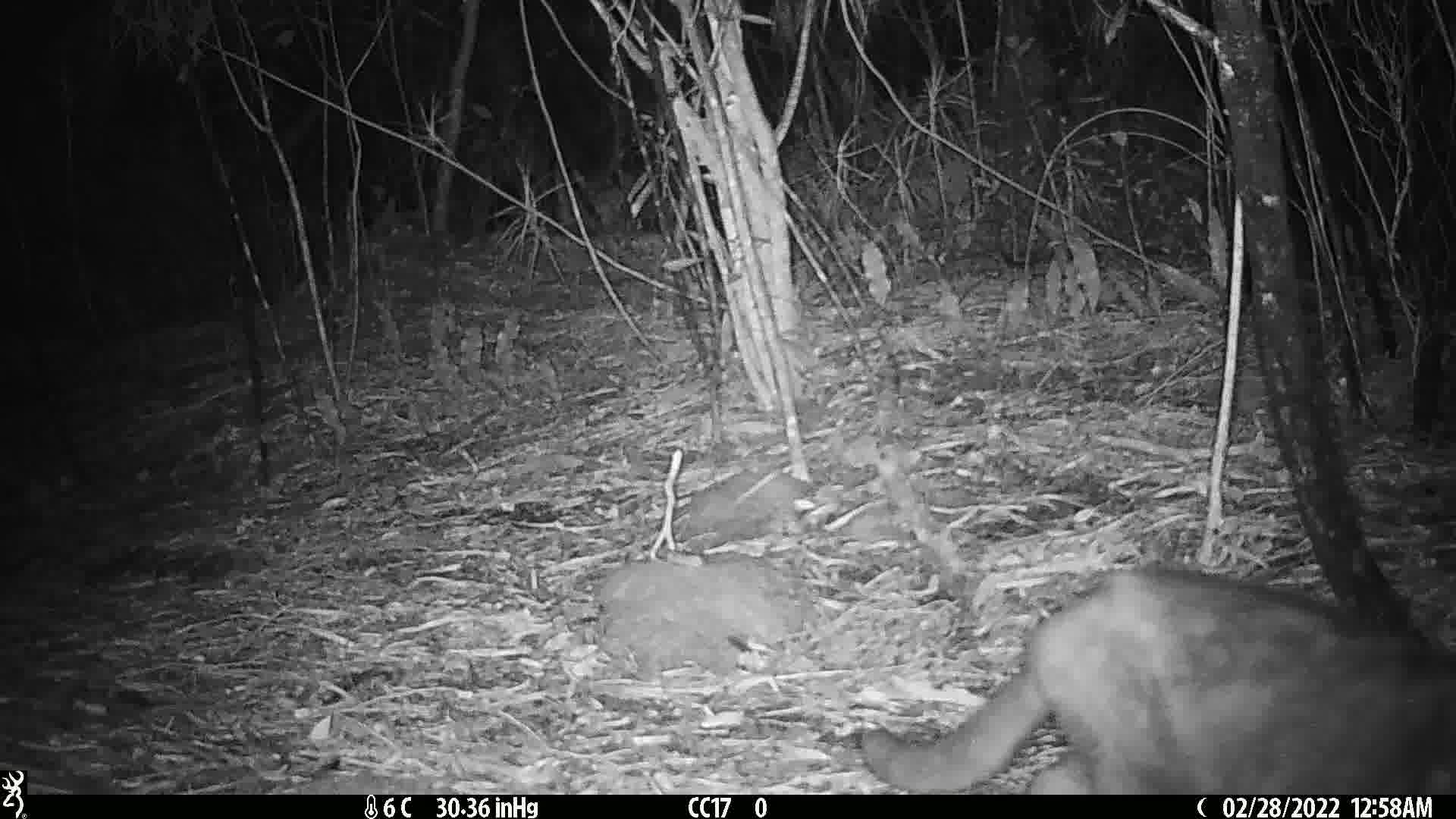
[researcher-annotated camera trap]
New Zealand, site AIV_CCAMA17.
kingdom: Animalia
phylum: Chordata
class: Mammalia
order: Carnivora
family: Felidae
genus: Felis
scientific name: Felis catus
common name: domestic cat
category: cat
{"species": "cat (domestic cat) (Felis catus)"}